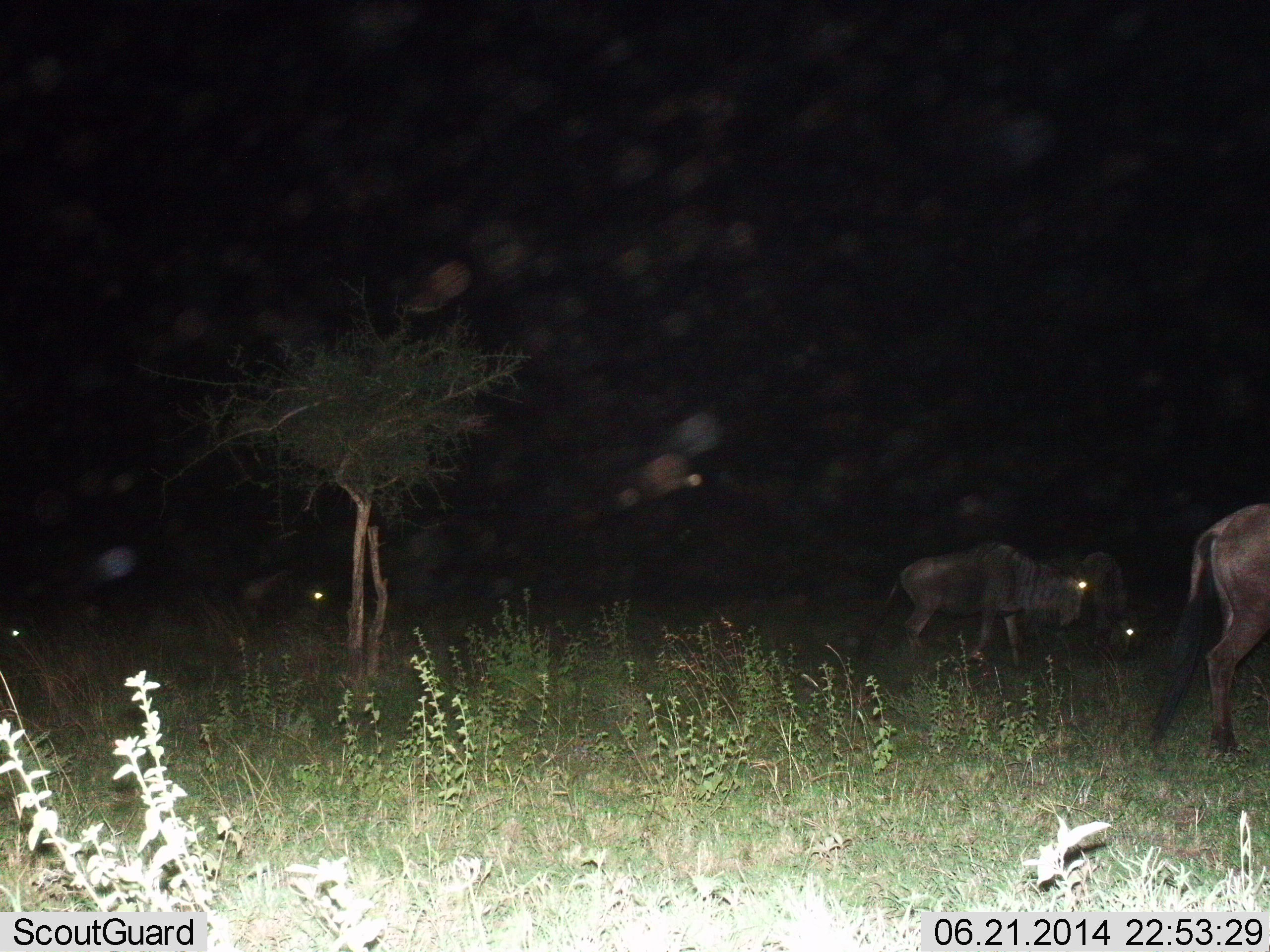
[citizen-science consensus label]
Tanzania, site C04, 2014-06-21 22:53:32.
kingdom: Animalia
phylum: Chordata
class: Mammalia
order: Artiodactyla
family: Bovidae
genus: Connochaetes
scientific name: Connochaetes taurinus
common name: blue wildebeest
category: wildebeest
Wildebeest (blue wildebeest) (Connochaetes taurinus), count 5. Behavior (volunteer vote fractions): standing 30%, resting 0%, moving 80%, interacting 10%. Young present (vote fraction): 0%. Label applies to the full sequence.